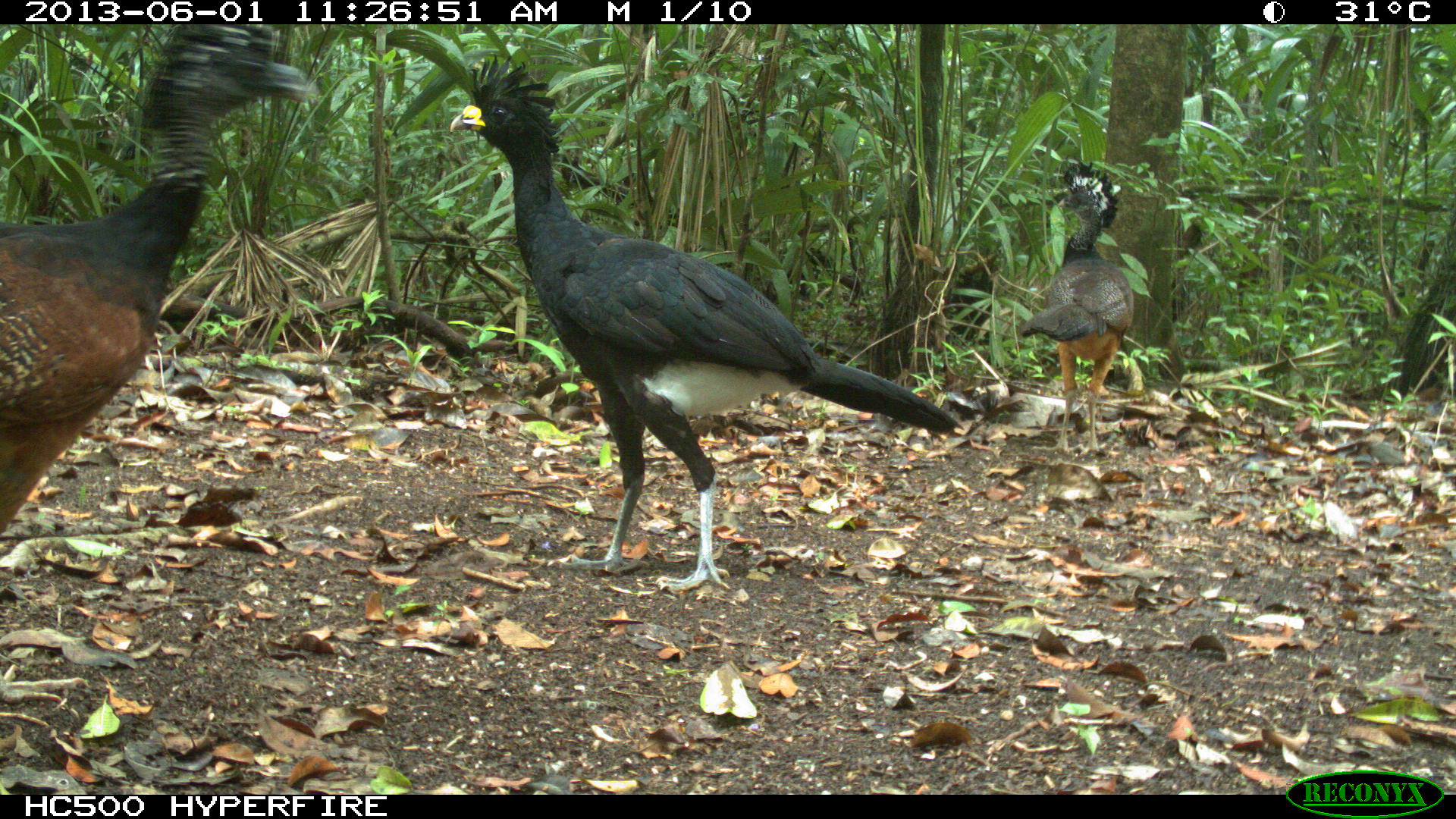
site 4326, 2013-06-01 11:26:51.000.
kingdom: Animalia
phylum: Chordata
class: Aves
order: Galliformes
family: Cracidae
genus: Crax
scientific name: Crax rubra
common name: great curassow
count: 3